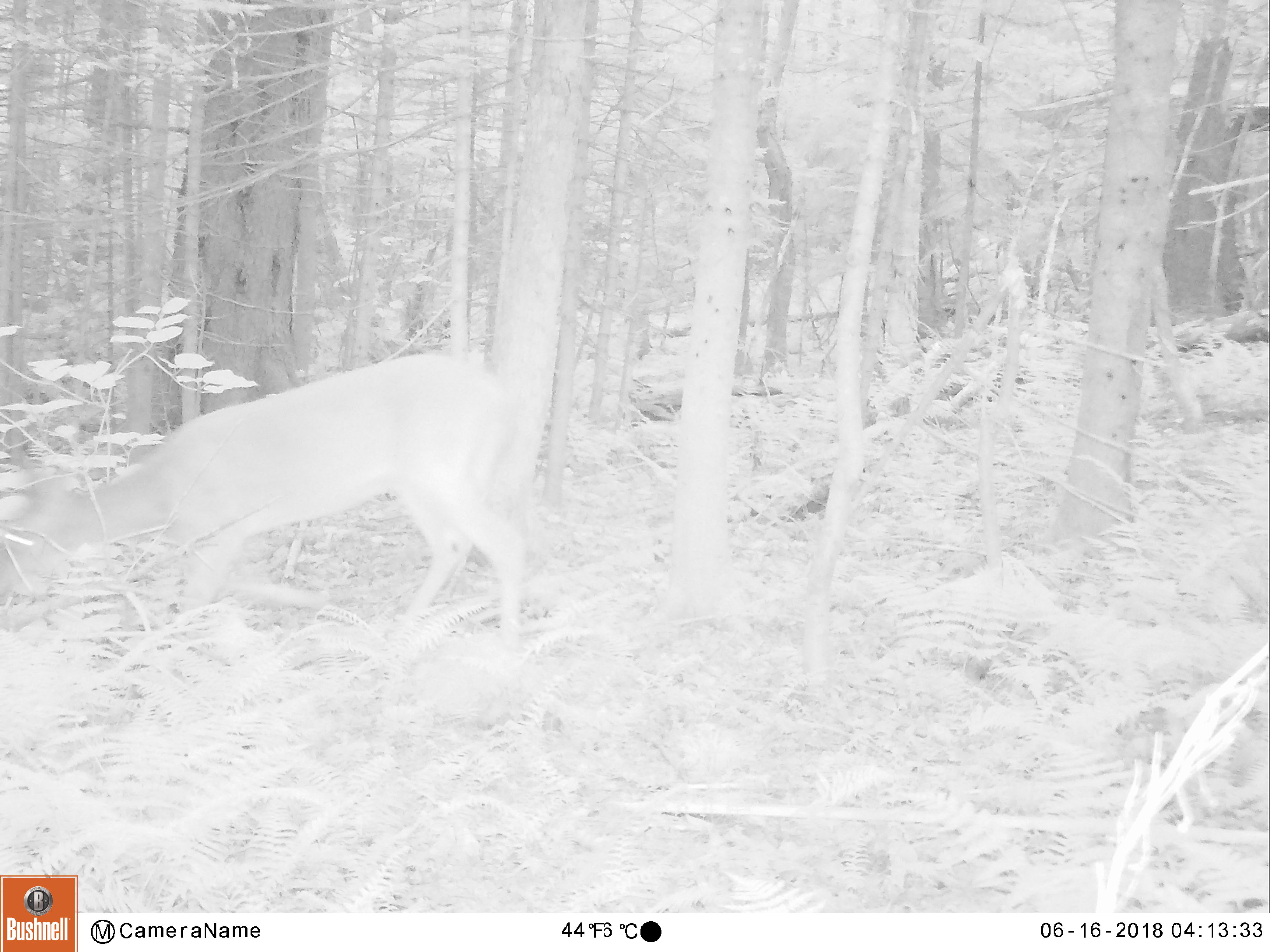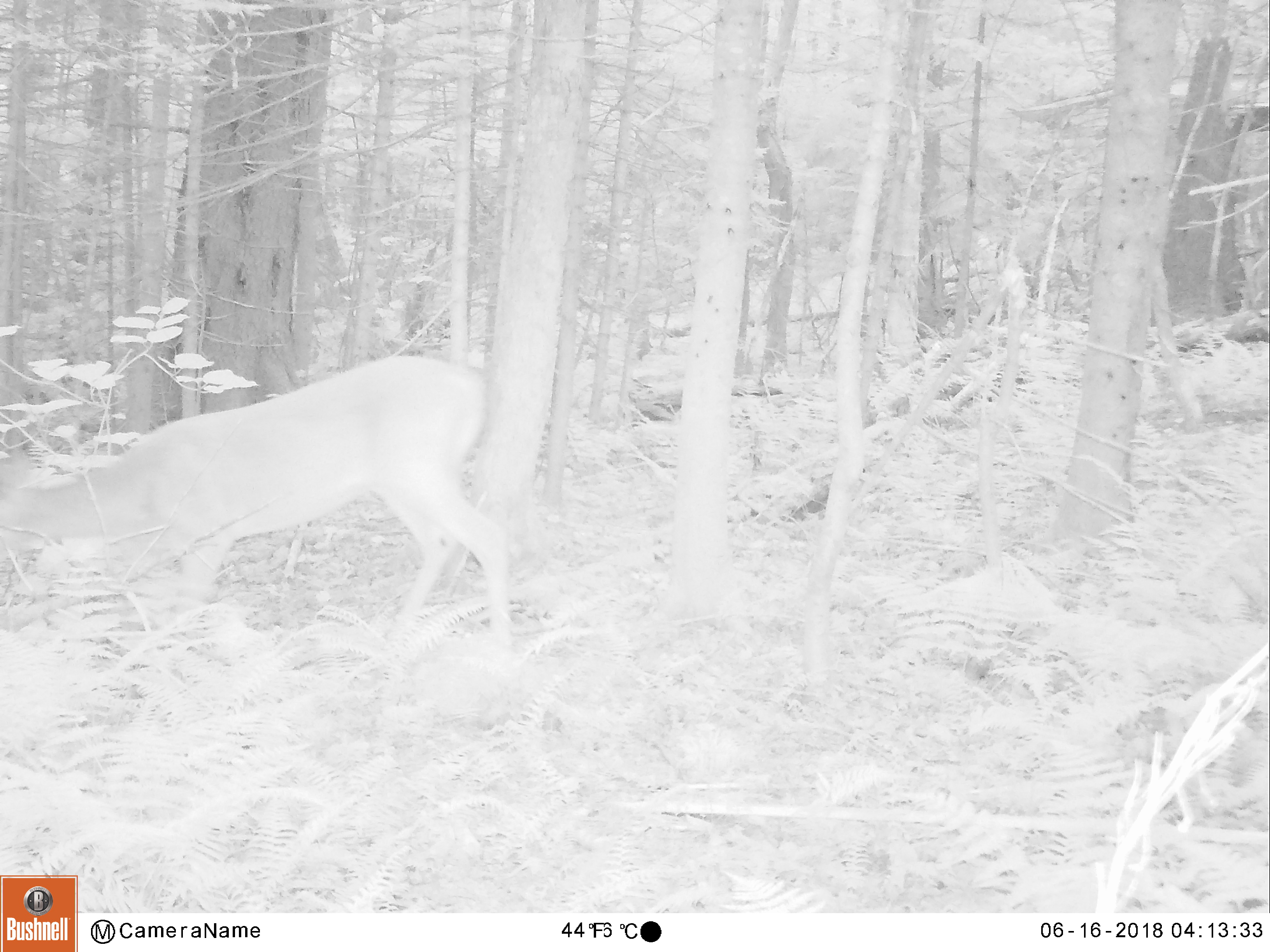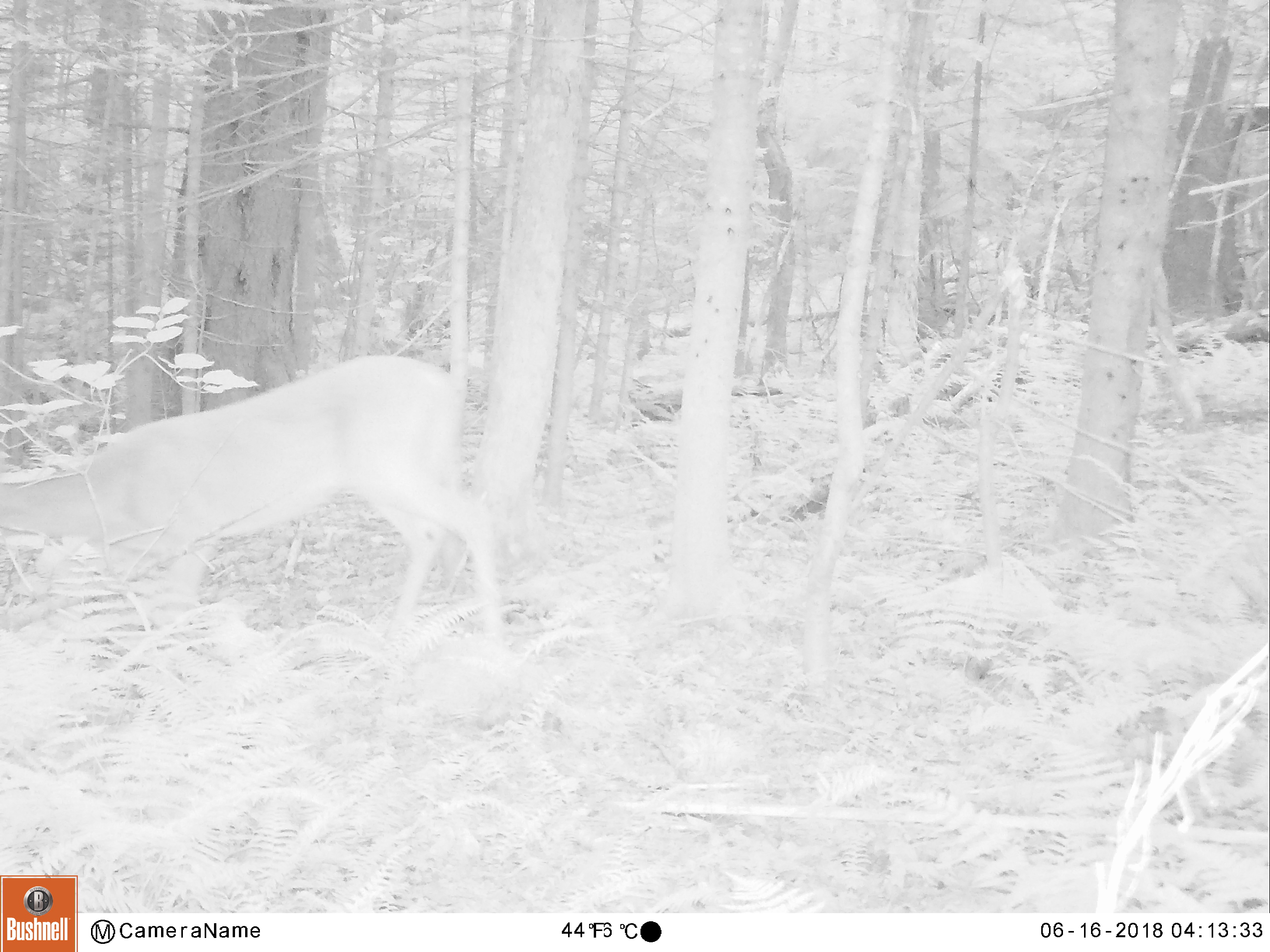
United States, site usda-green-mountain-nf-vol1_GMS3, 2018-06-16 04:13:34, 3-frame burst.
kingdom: Animalia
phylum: Chordata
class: Mammalia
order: Artiodactyla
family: Cervidae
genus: Odocoileus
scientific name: Odocoileus virginianus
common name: white-tailed deer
White-tailed deer (Odocoileus virginianus).